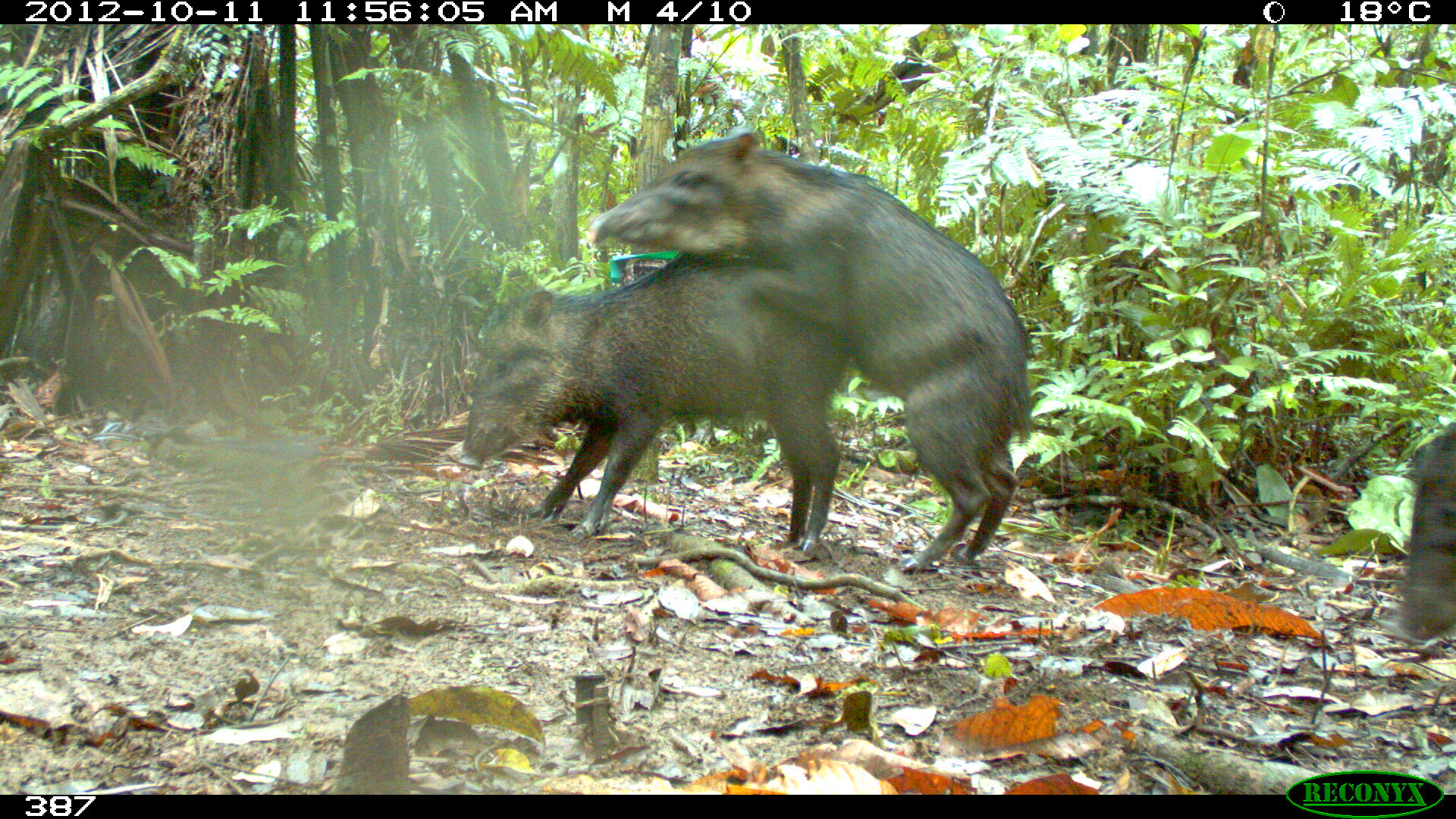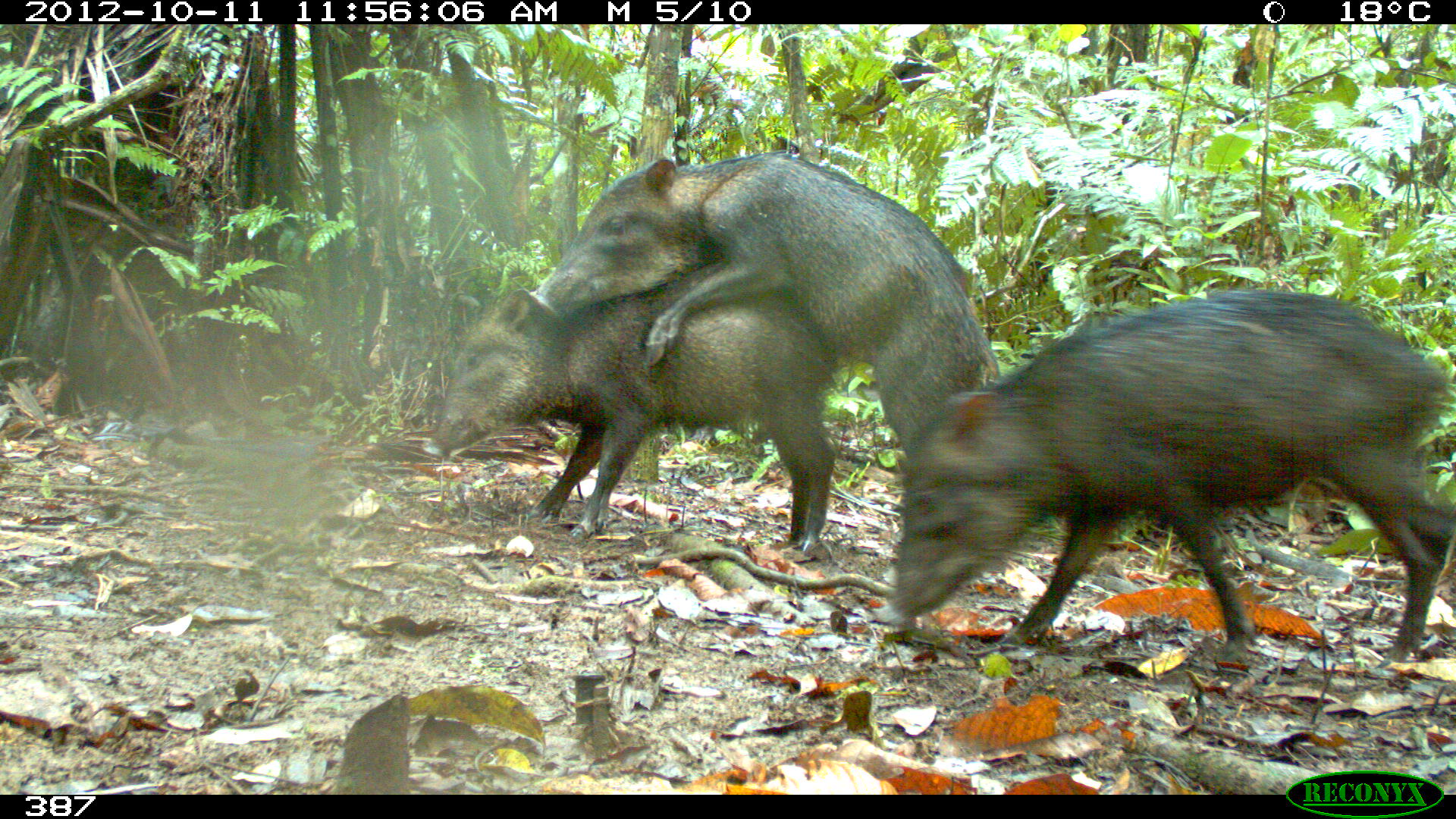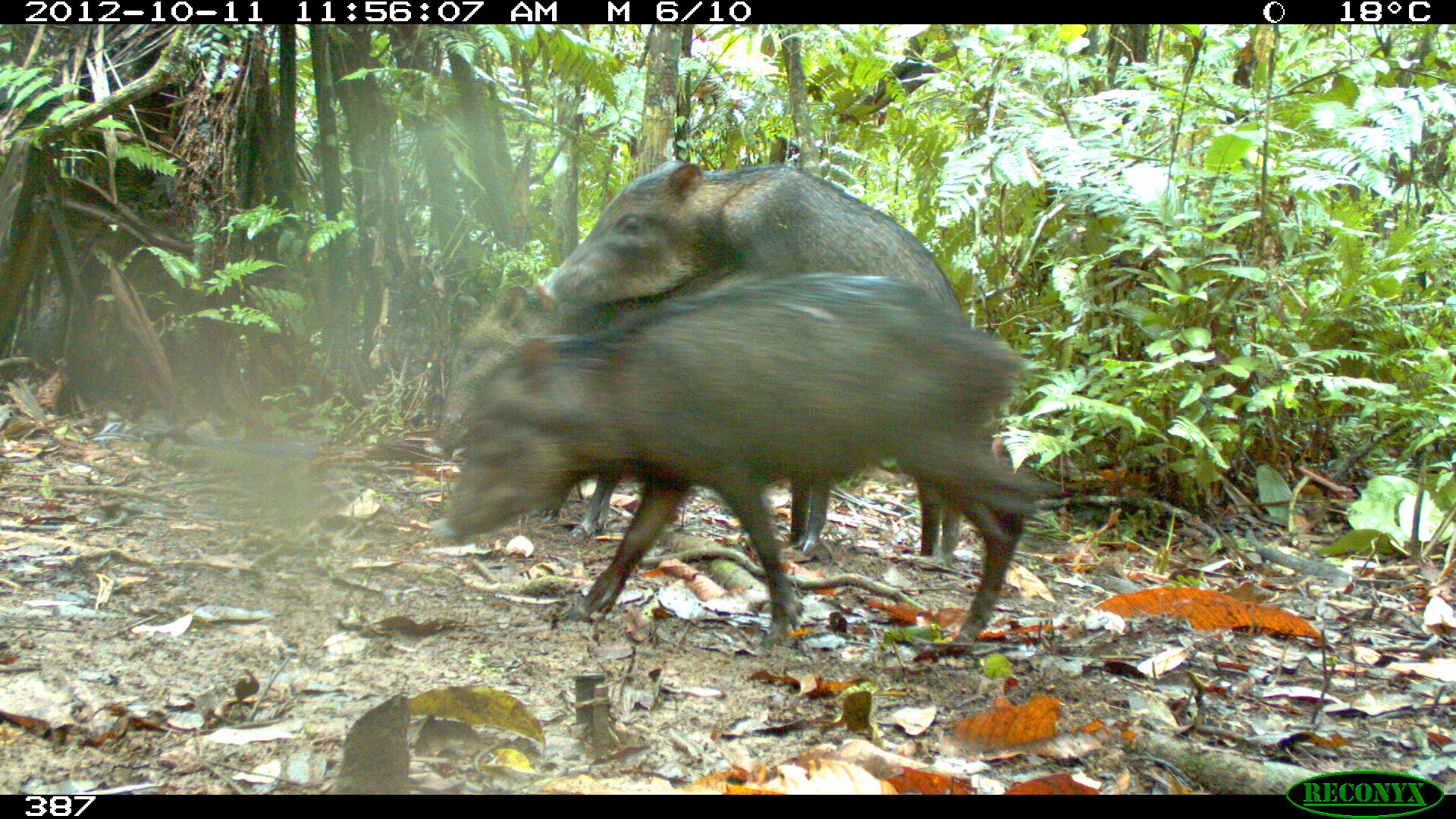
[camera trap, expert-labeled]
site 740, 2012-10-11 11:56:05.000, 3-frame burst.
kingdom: Animalia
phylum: Chordata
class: Mammalia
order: Artiodactyla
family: Tayassuidae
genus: Tayassu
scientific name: Tayassu pecari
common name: white-lipped peccary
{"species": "Tayassu pecari (white-lipped peccary)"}